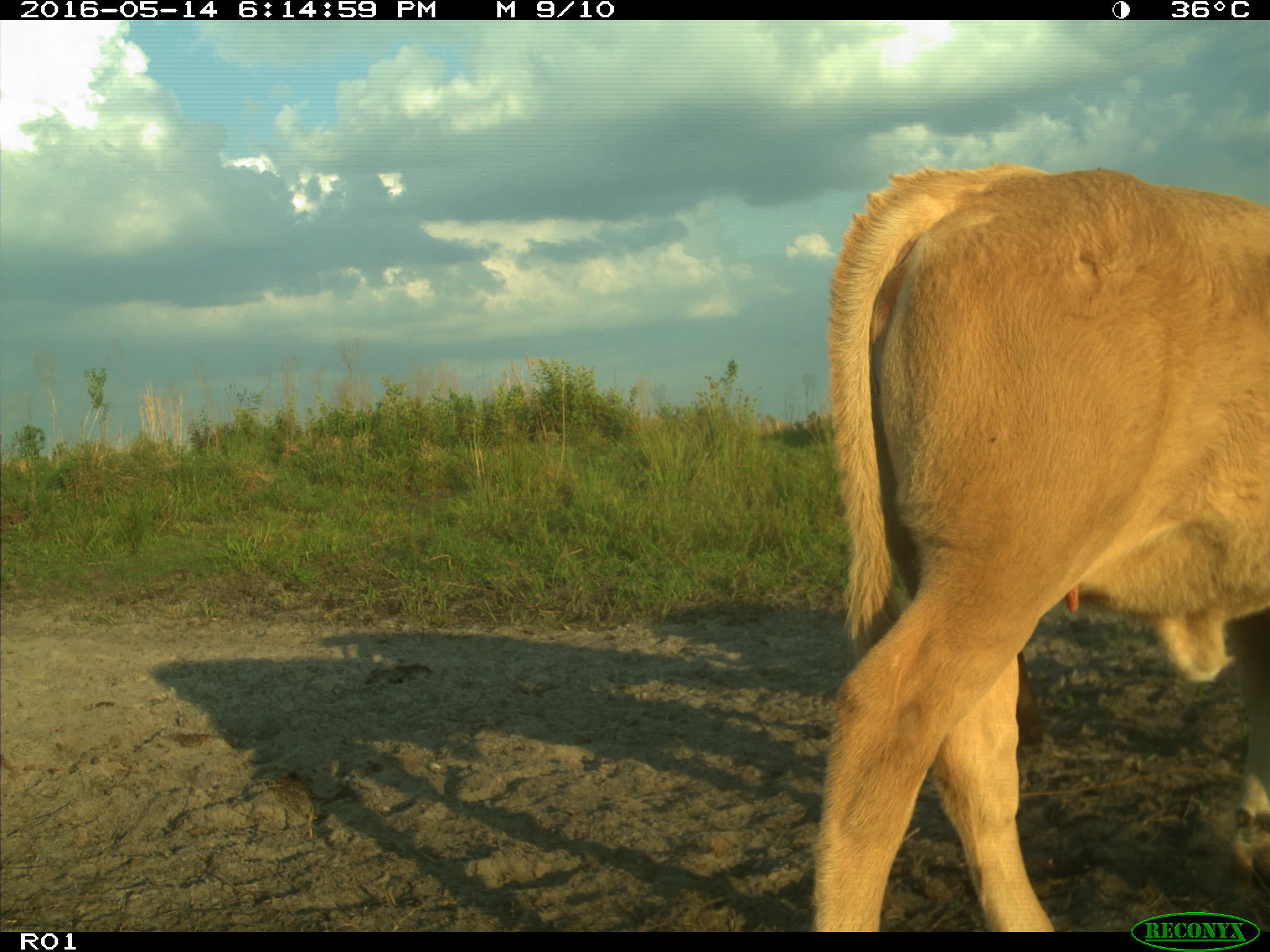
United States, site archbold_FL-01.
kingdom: Animalia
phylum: Chordata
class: Mammalia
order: Artiodactyla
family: Bovidae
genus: Bos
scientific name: Bos taurus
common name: domestic cow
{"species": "Bos taurus (domestic cow)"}